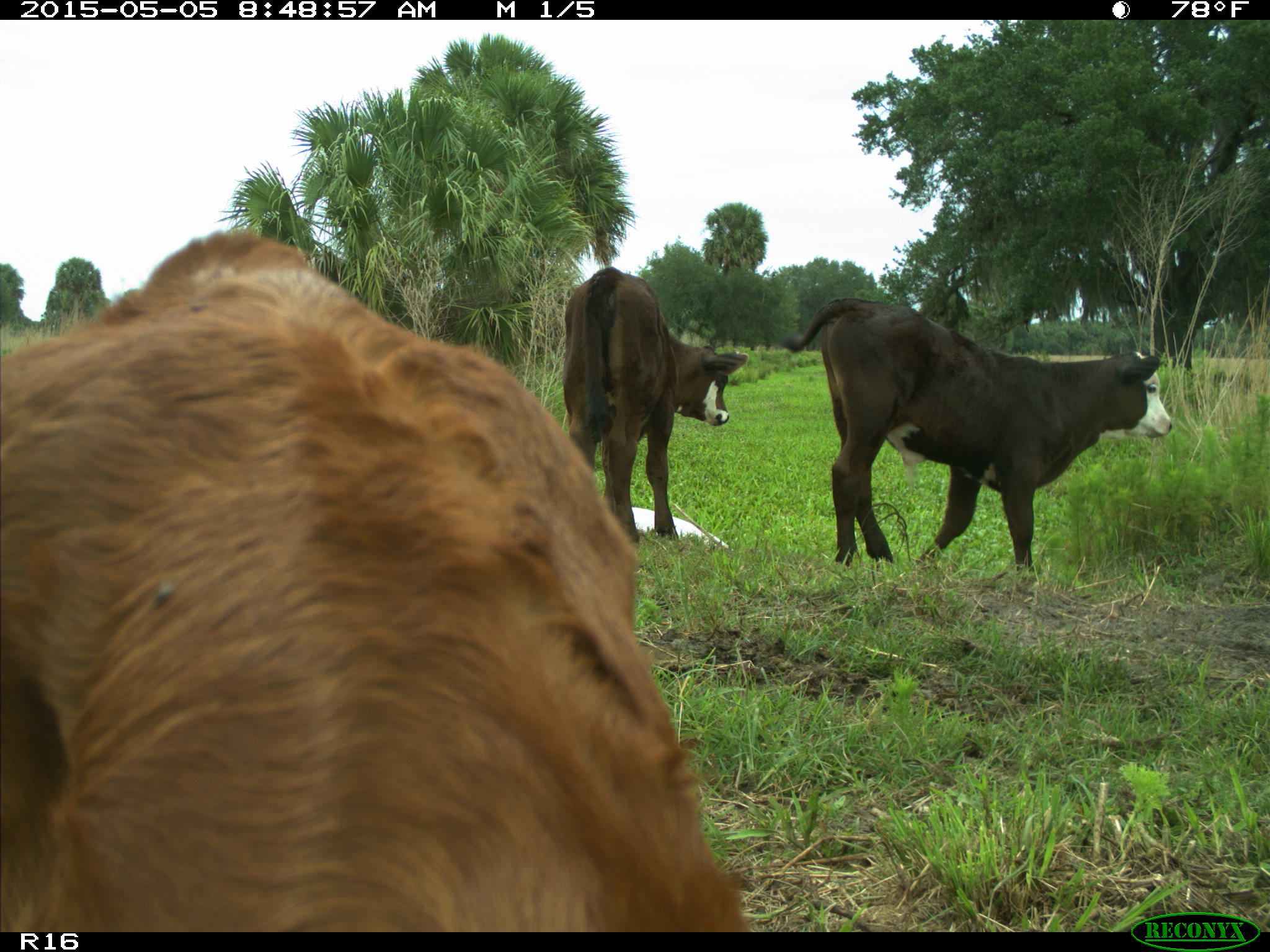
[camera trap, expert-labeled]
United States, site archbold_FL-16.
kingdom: Animalia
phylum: Chordata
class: Mammalia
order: Artiodactyla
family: Bovidae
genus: Bos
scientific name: Bos taurus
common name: domestic cow